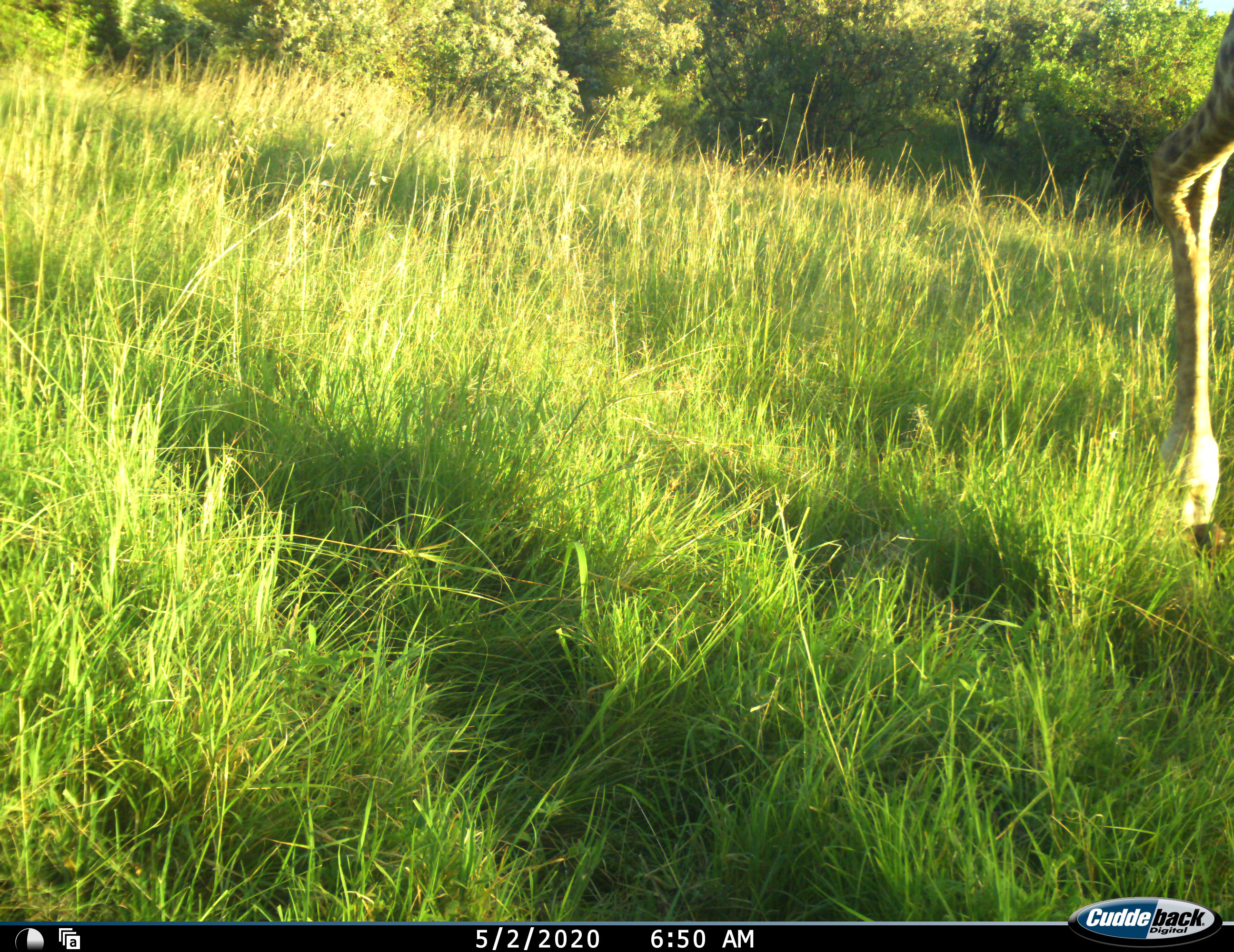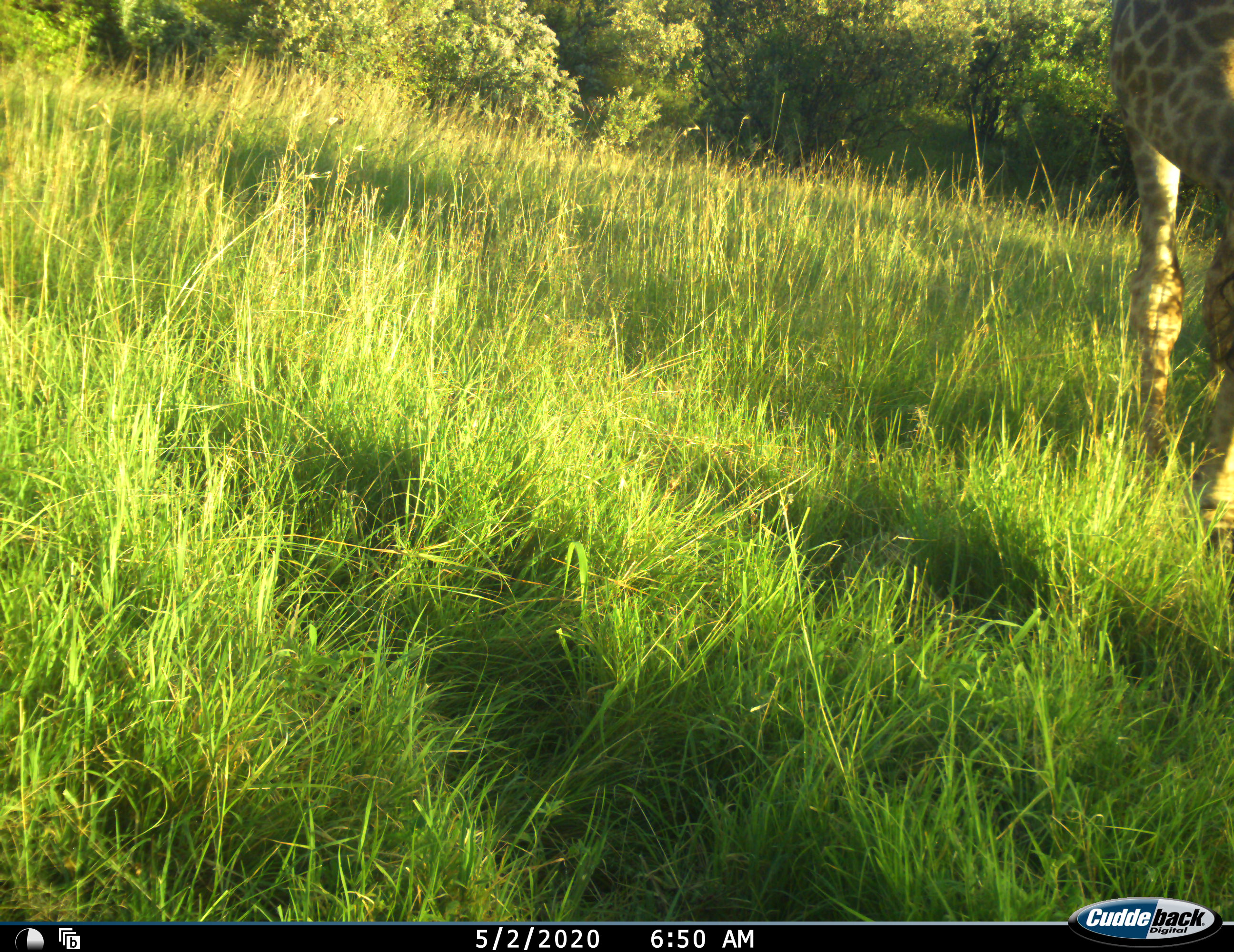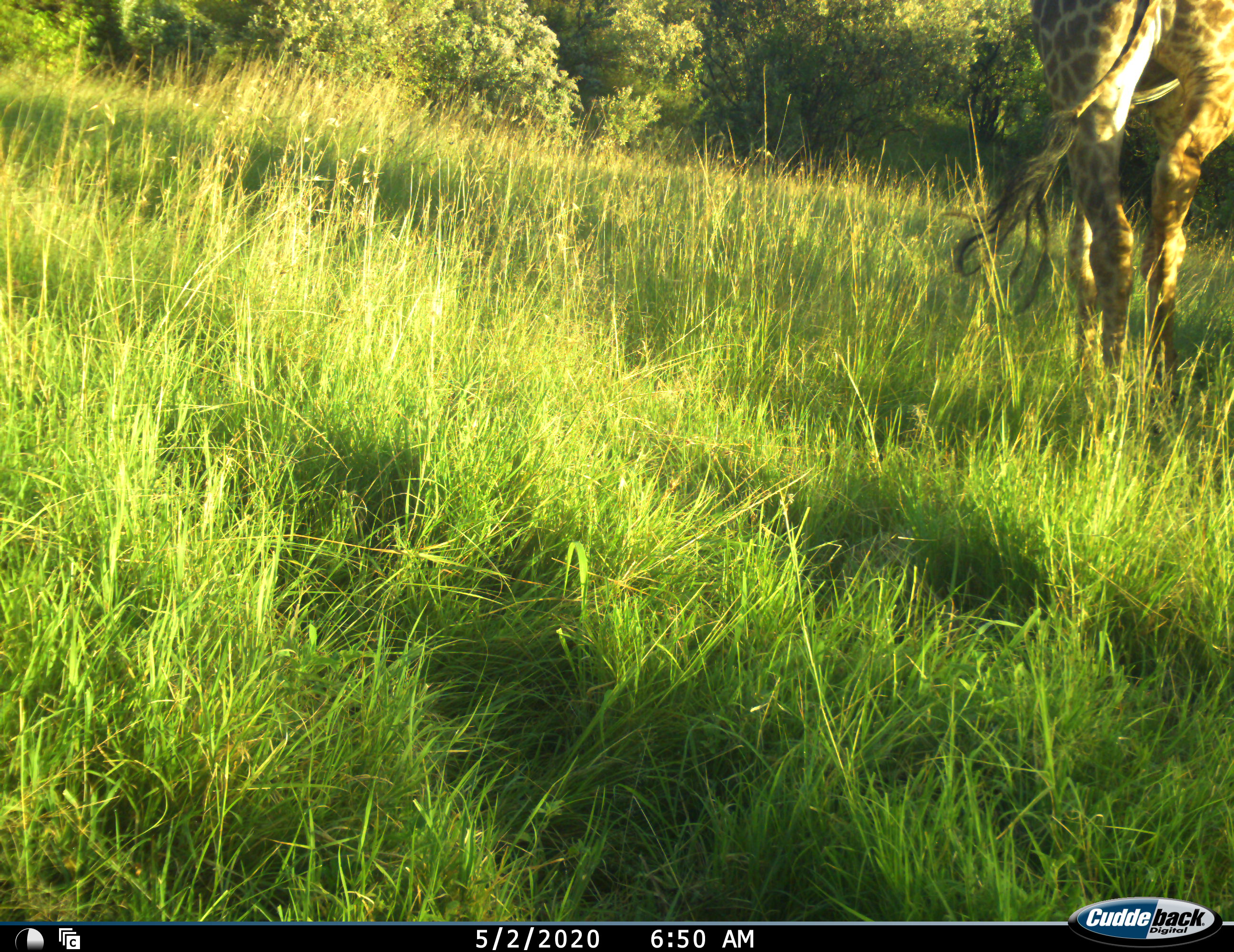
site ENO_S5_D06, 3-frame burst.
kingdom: Animalia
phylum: Chordata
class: Mammalia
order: Artiodactyla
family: Giraffidae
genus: Giraffa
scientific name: Giraffa camelopardalis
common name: giraffe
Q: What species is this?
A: Giraffe (Giraffa camelopardalis).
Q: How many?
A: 1.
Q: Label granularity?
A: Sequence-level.